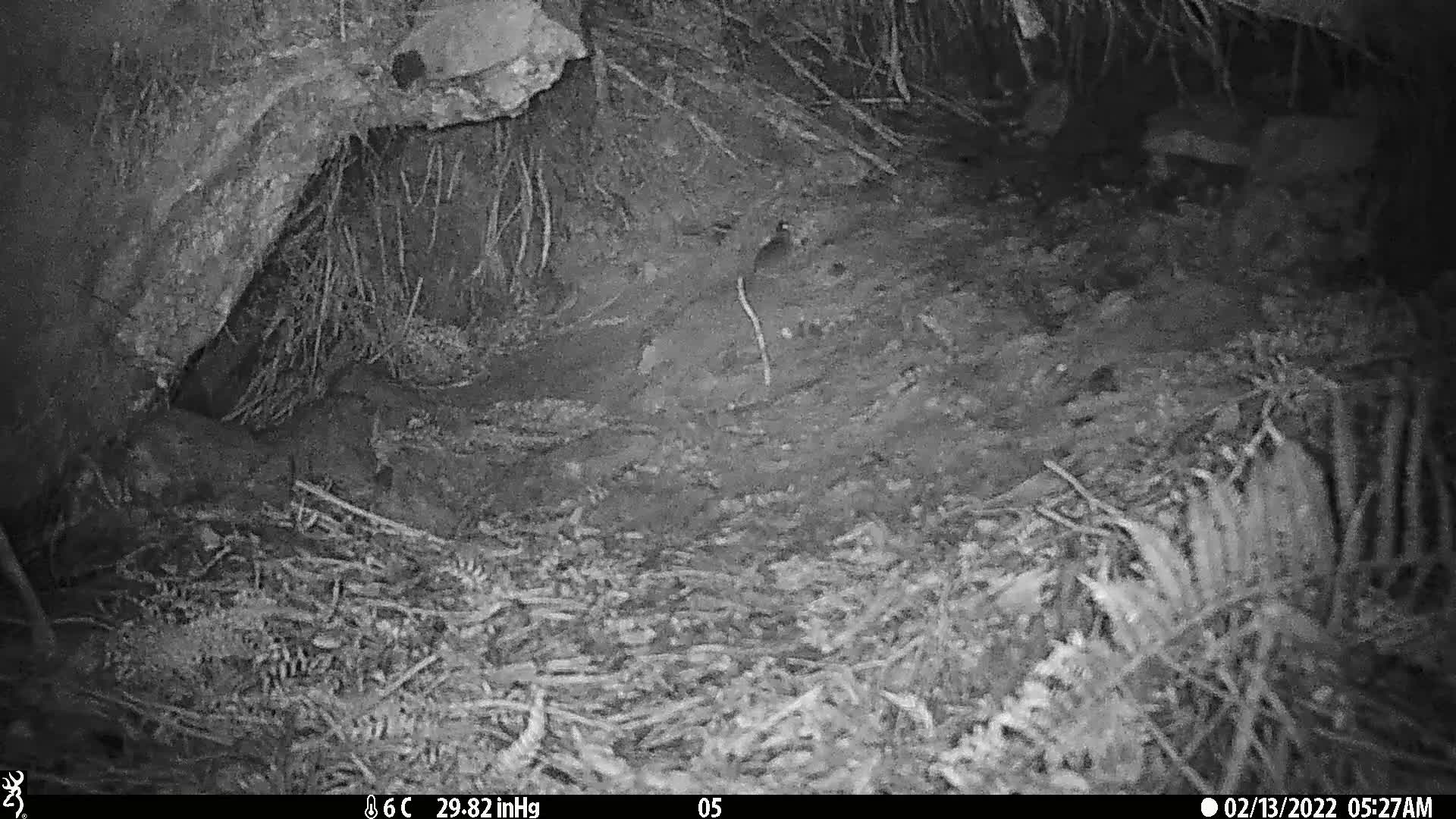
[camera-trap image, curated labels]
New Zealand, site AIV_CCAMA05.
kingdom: Animalia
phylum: Chordata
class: Mammalia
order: Rodentia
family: Muridae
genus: Mus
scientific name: Mus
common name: mouse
Mouse (Mus).